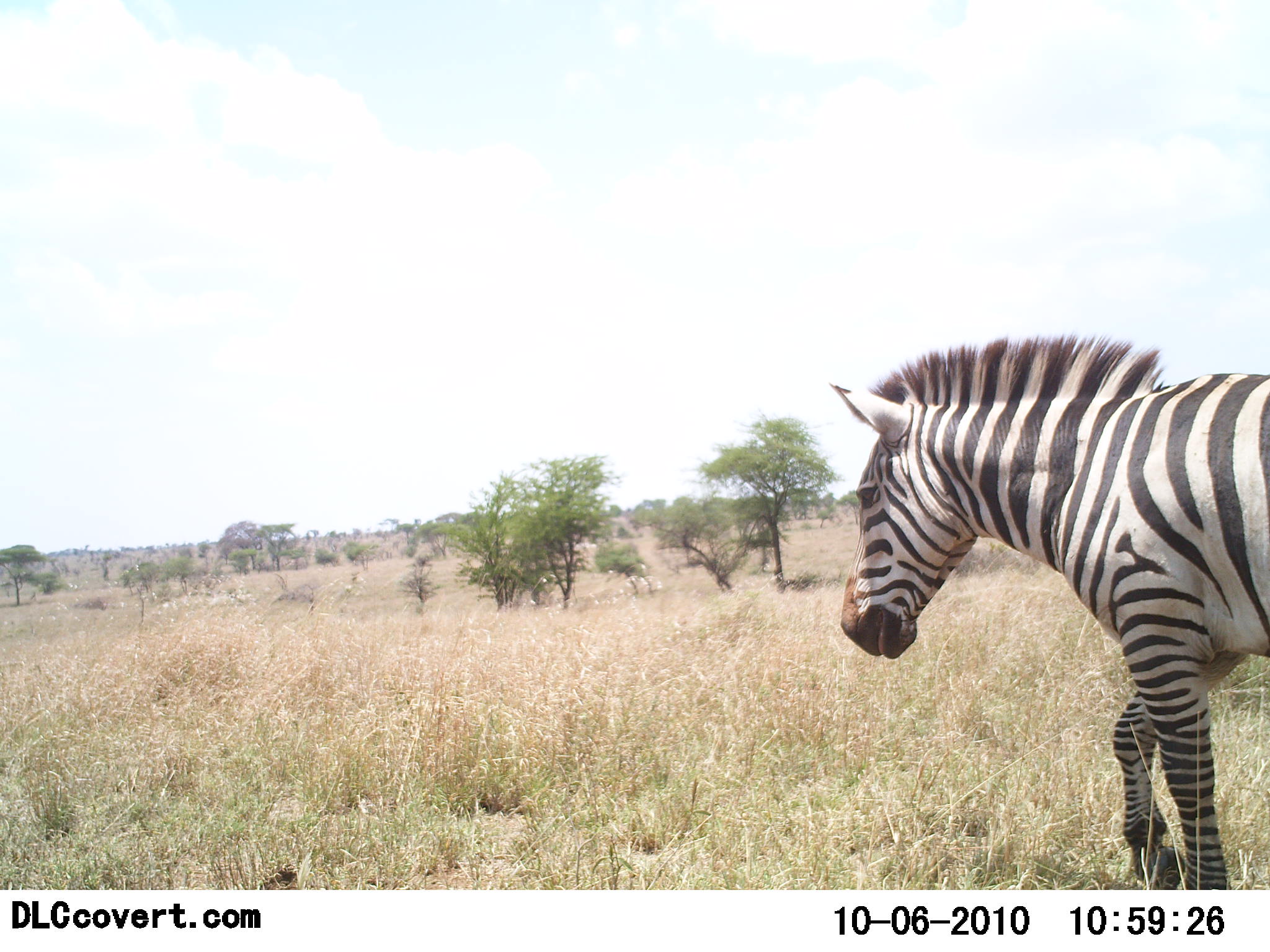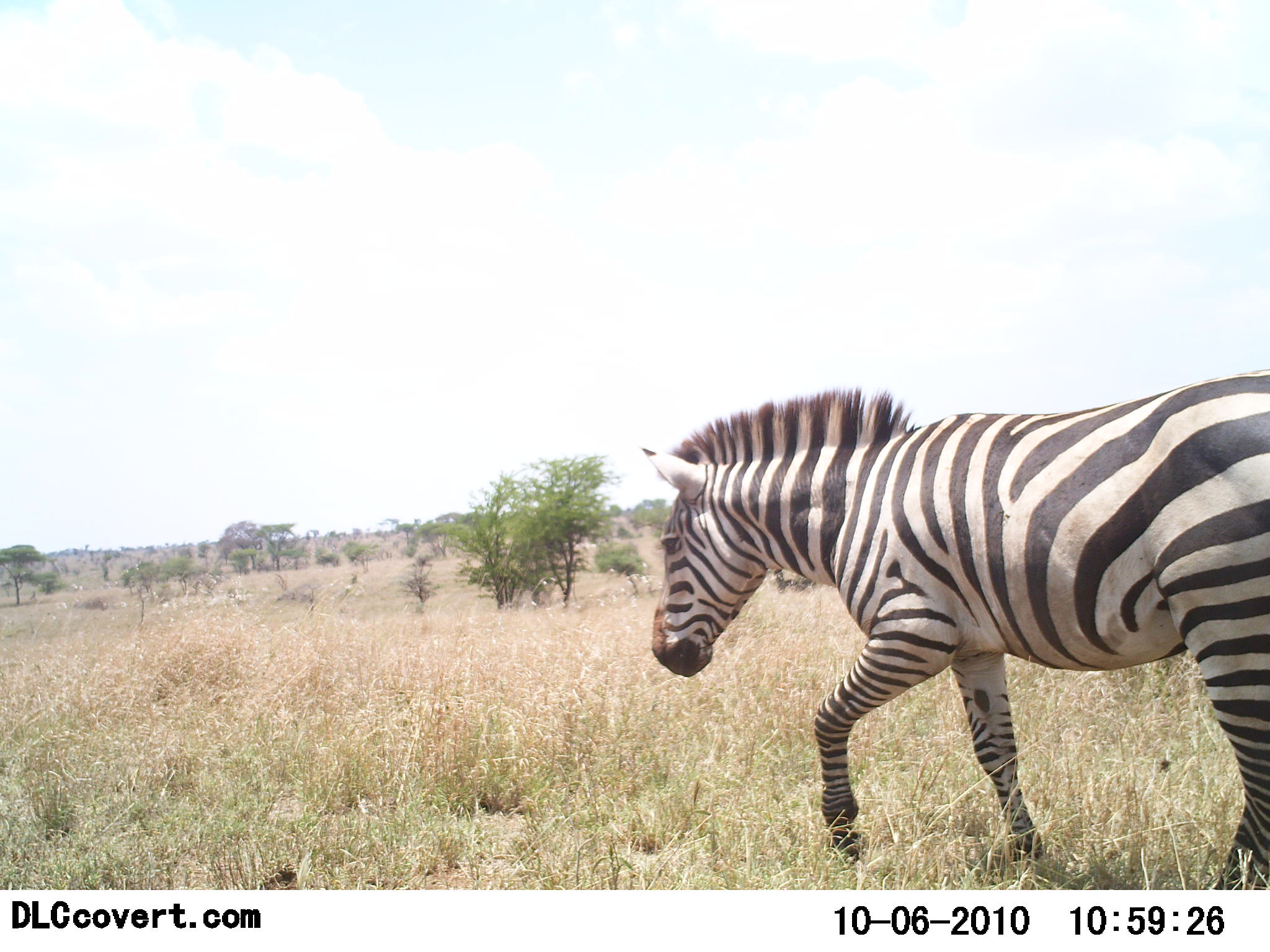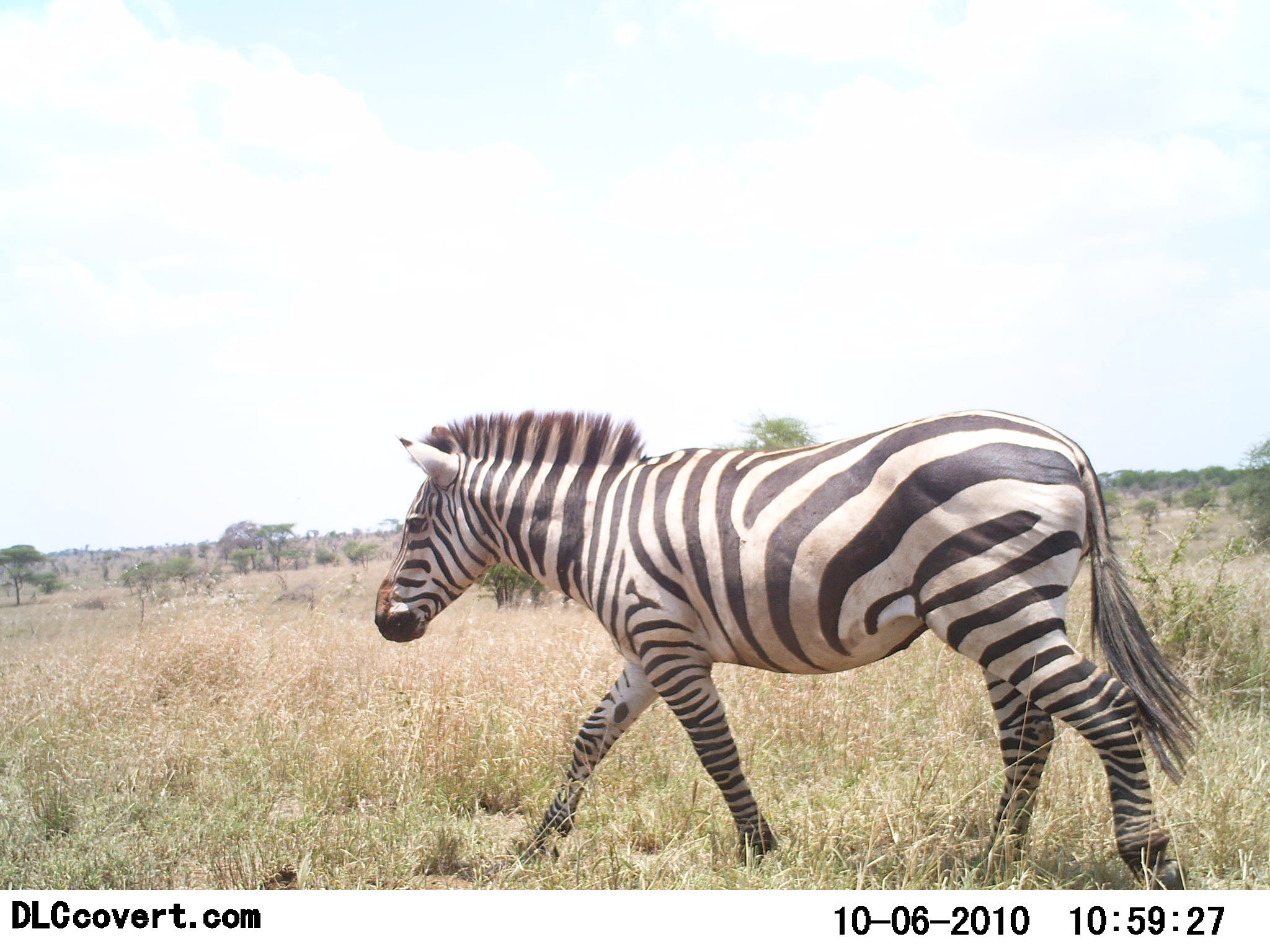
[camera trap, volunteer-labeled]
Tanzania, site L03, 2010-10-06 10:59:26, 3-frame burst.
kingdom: Animalia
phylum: Chordata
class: Mammalia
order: Perissodactyla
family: Equidae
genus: Equus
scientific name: Equus quagga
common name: plains zebra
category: zebra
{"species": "zebra (plains zebra) (Equus quagga)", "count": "1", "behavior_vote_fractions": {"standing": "0%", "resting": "0%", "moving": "100%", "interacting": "0%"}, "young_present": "0%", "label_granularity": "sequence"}